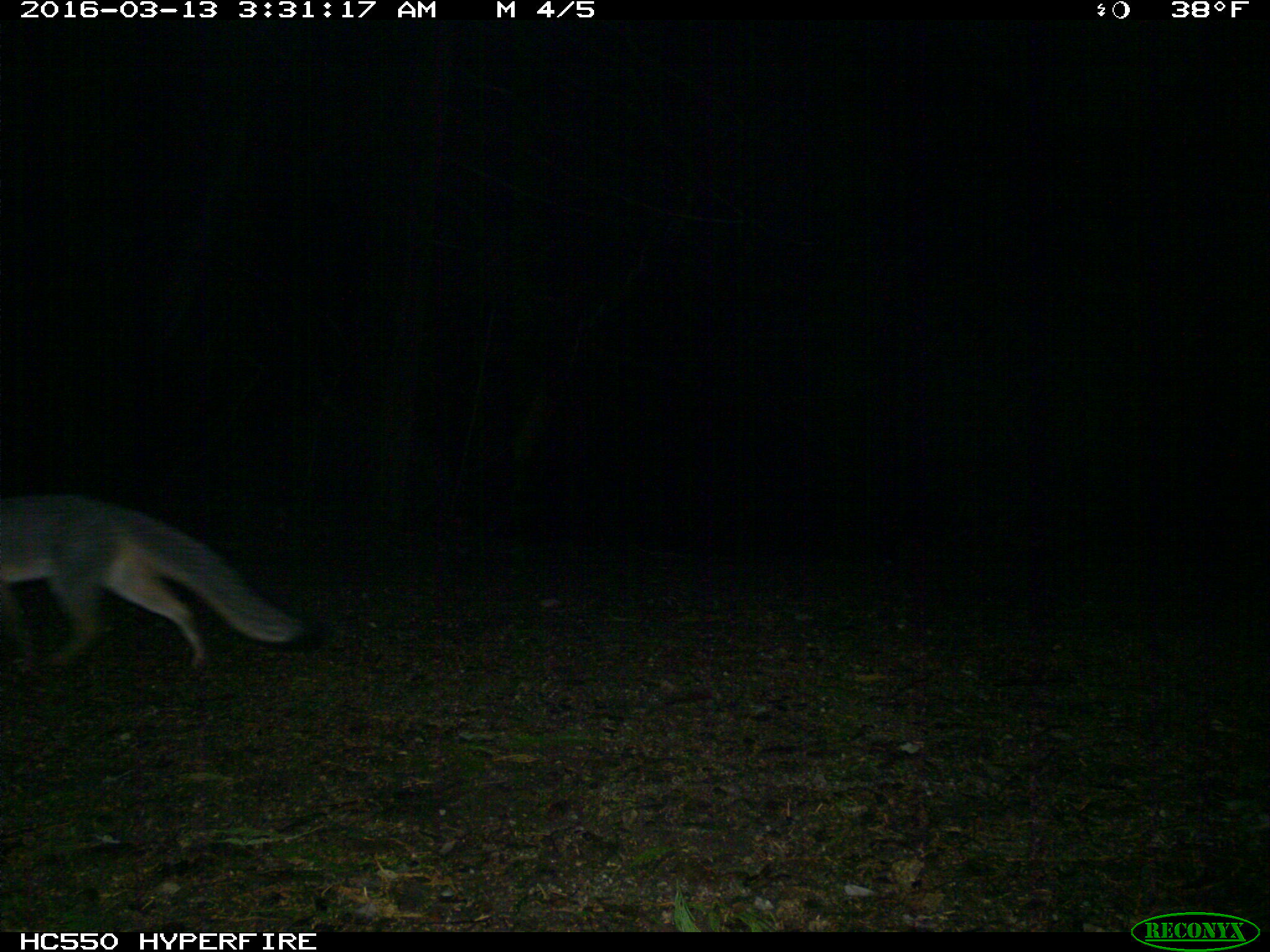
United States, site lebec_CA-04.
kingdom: Animalia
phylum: Chordata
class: Mammalia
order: Carnivora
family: Canidae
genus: Urocyon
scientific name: Urocyon cinereoargenteus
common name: gray fox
Urocyon cinereoargenteus (gray fox).